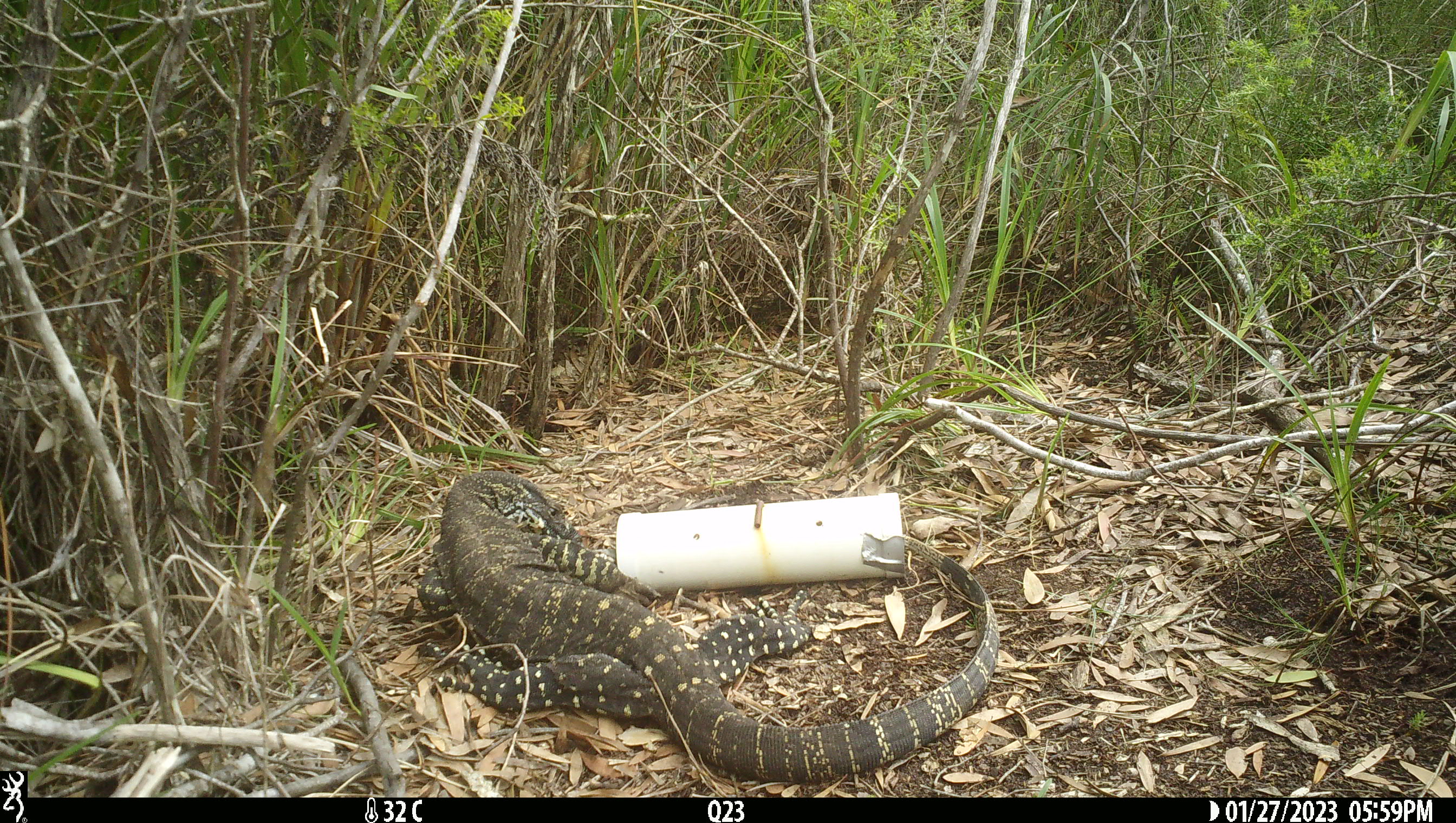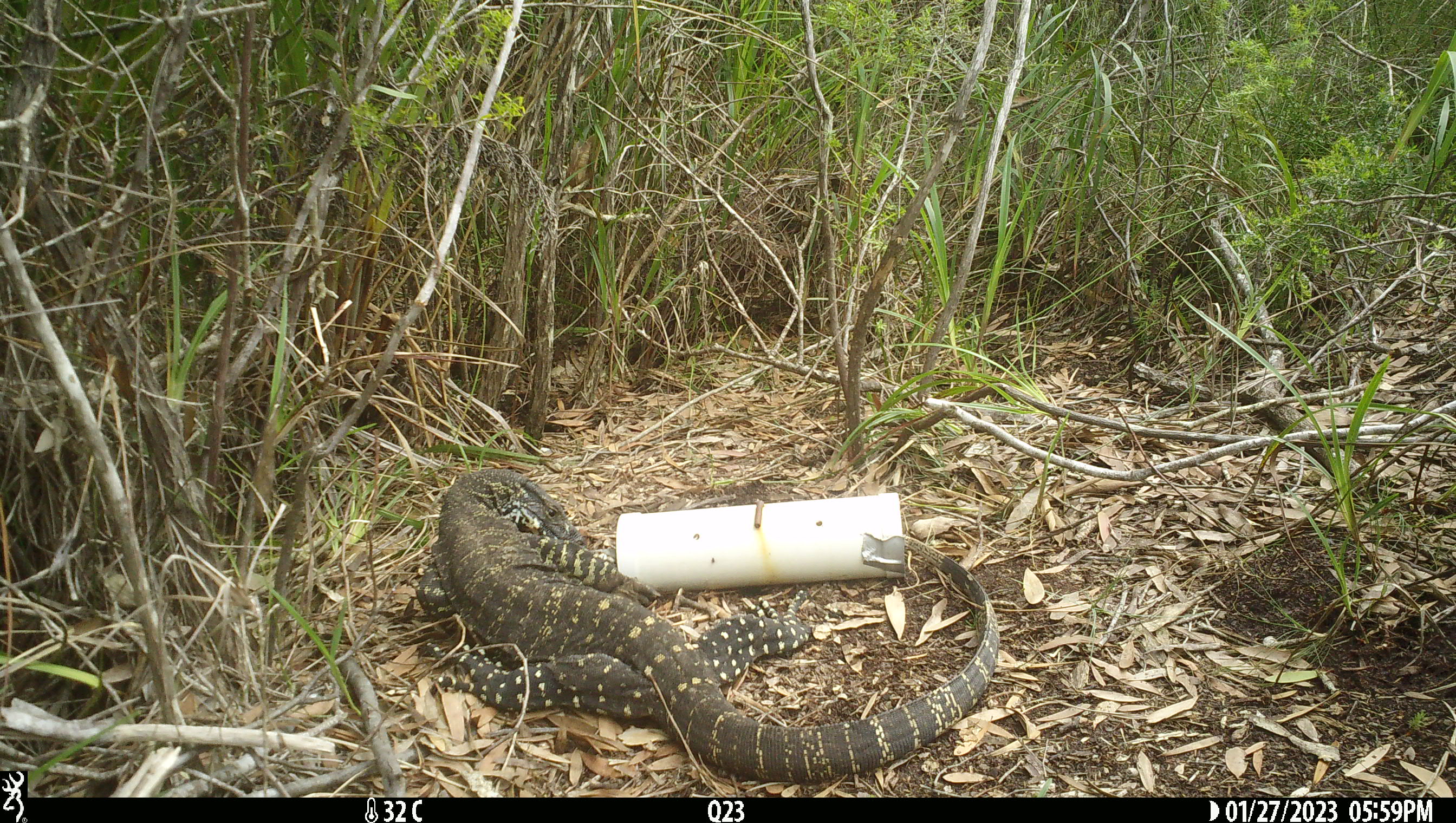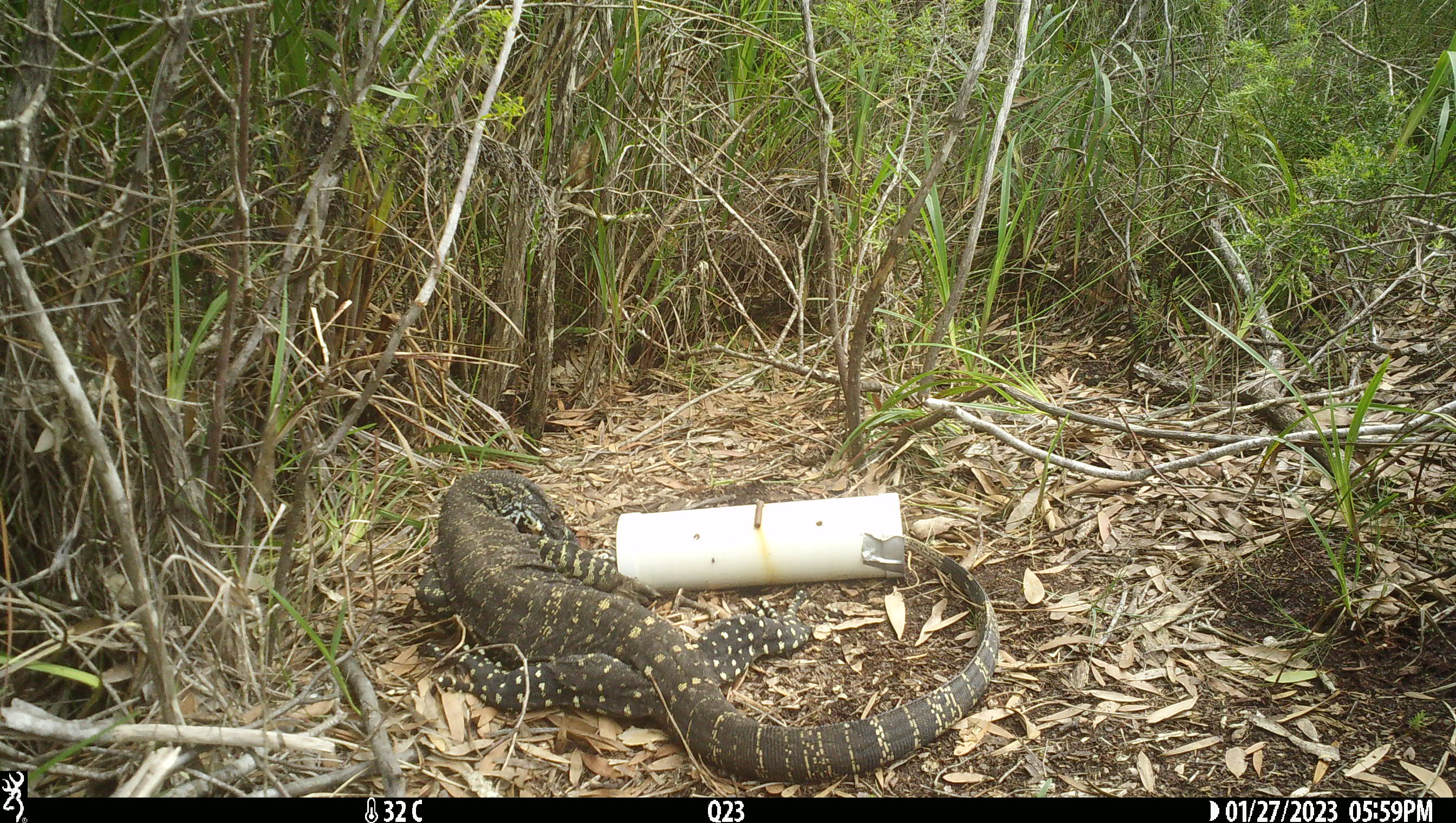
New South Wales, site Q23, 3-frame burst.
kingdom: Animalia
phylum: Chordata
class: Reptilia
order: Squamata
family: Varanidae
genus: Varanus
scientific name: Varanus varius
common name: lace monitor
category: goanna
Goanna (lace monitor) (Varanus varius).